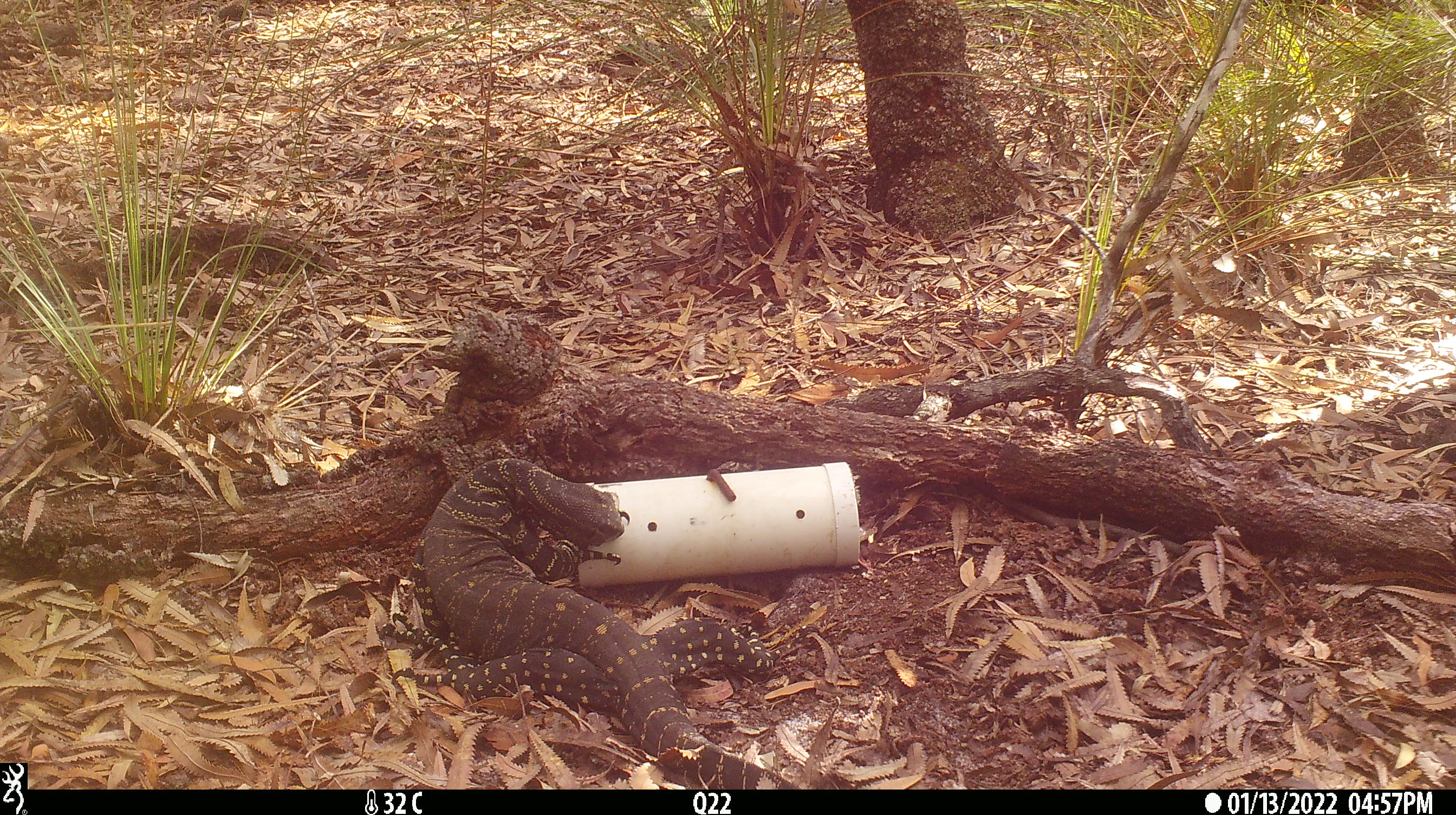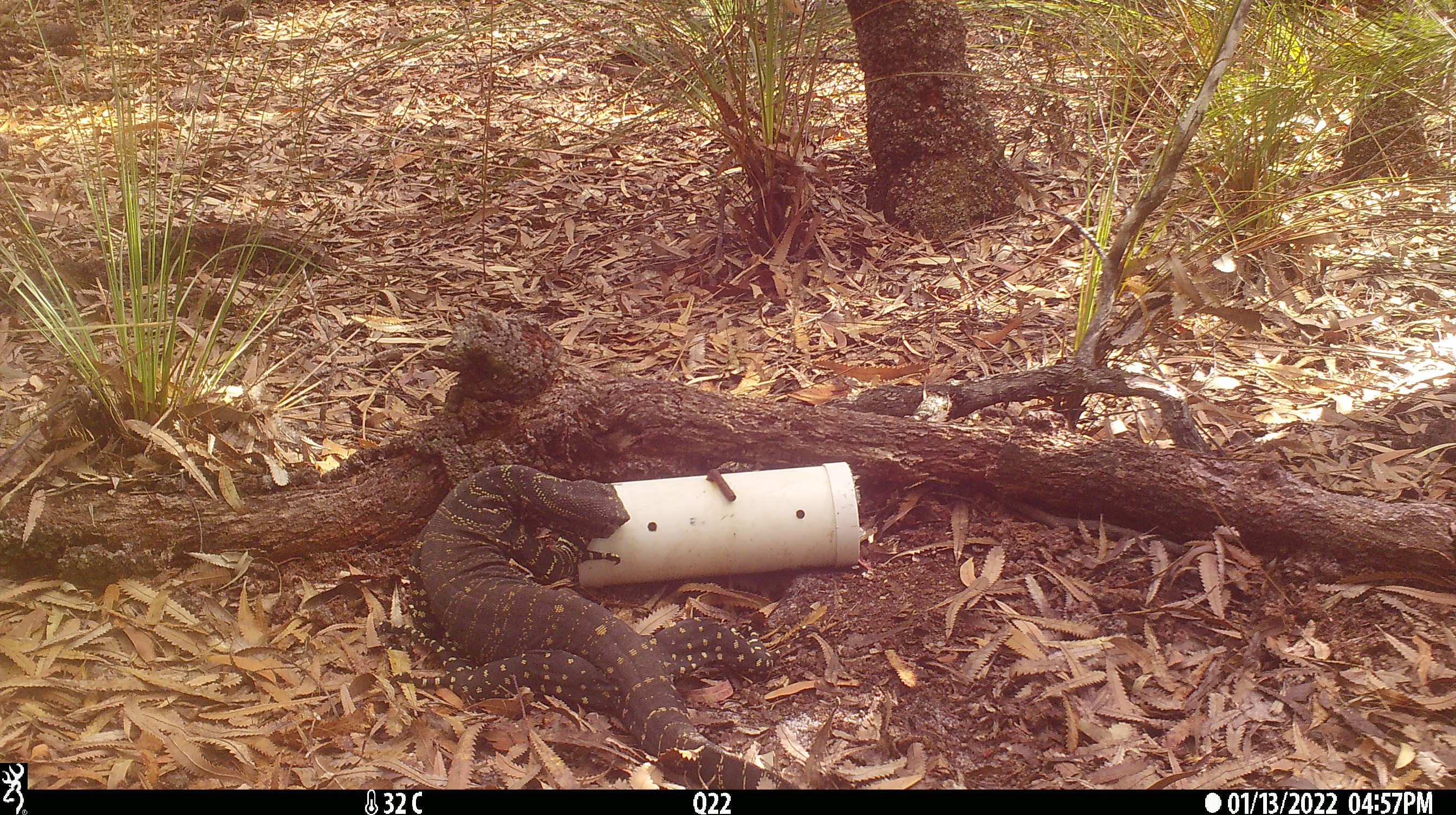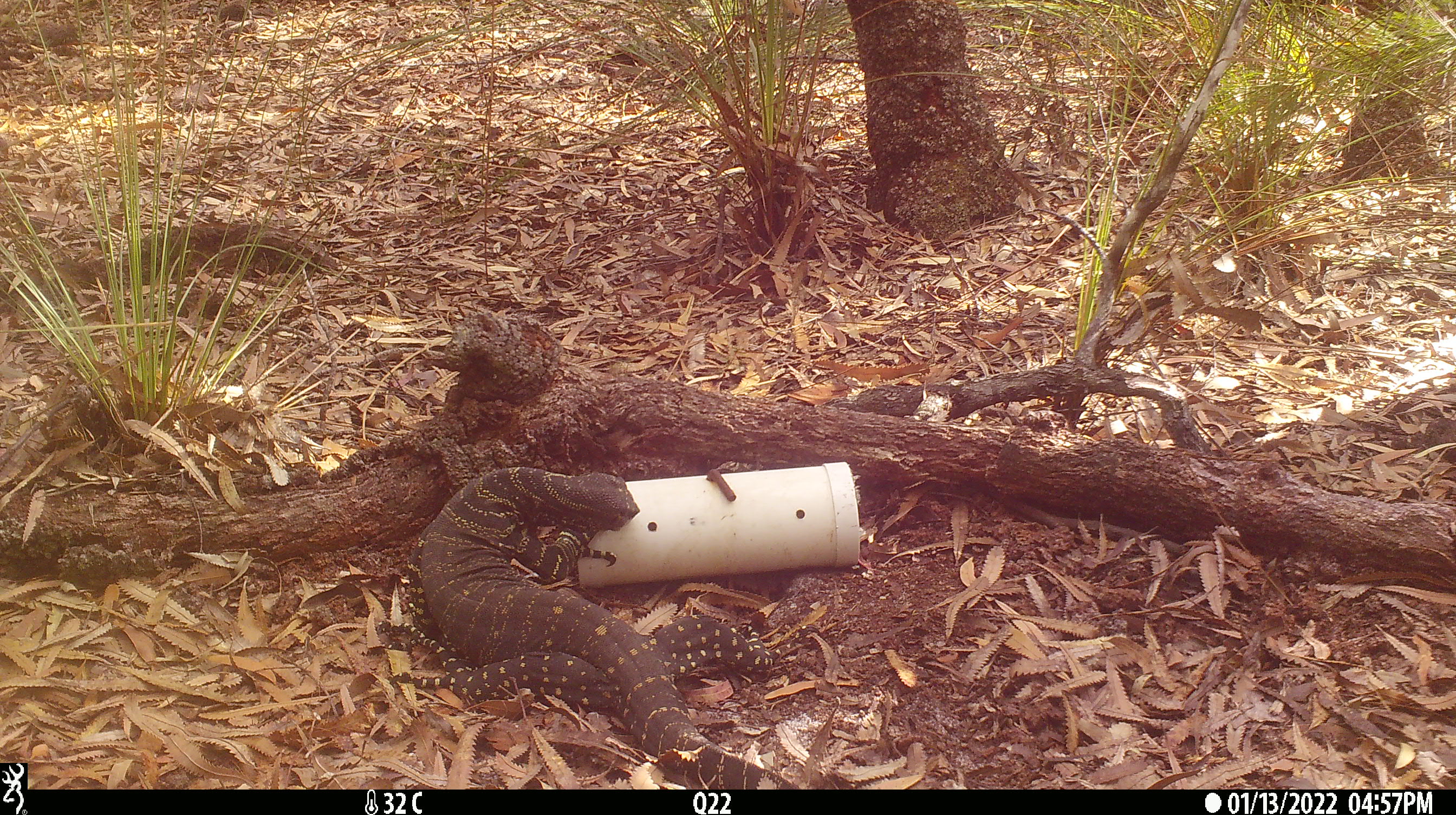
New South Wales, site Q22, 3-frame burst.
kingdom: Animalia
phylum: Chordata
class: Reptilia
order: Squamata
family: Varanidae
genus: Varanus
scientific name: Varanus varius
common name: lace monitor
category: goanna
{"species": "goanna (lace monitor) (Varanus varius)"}